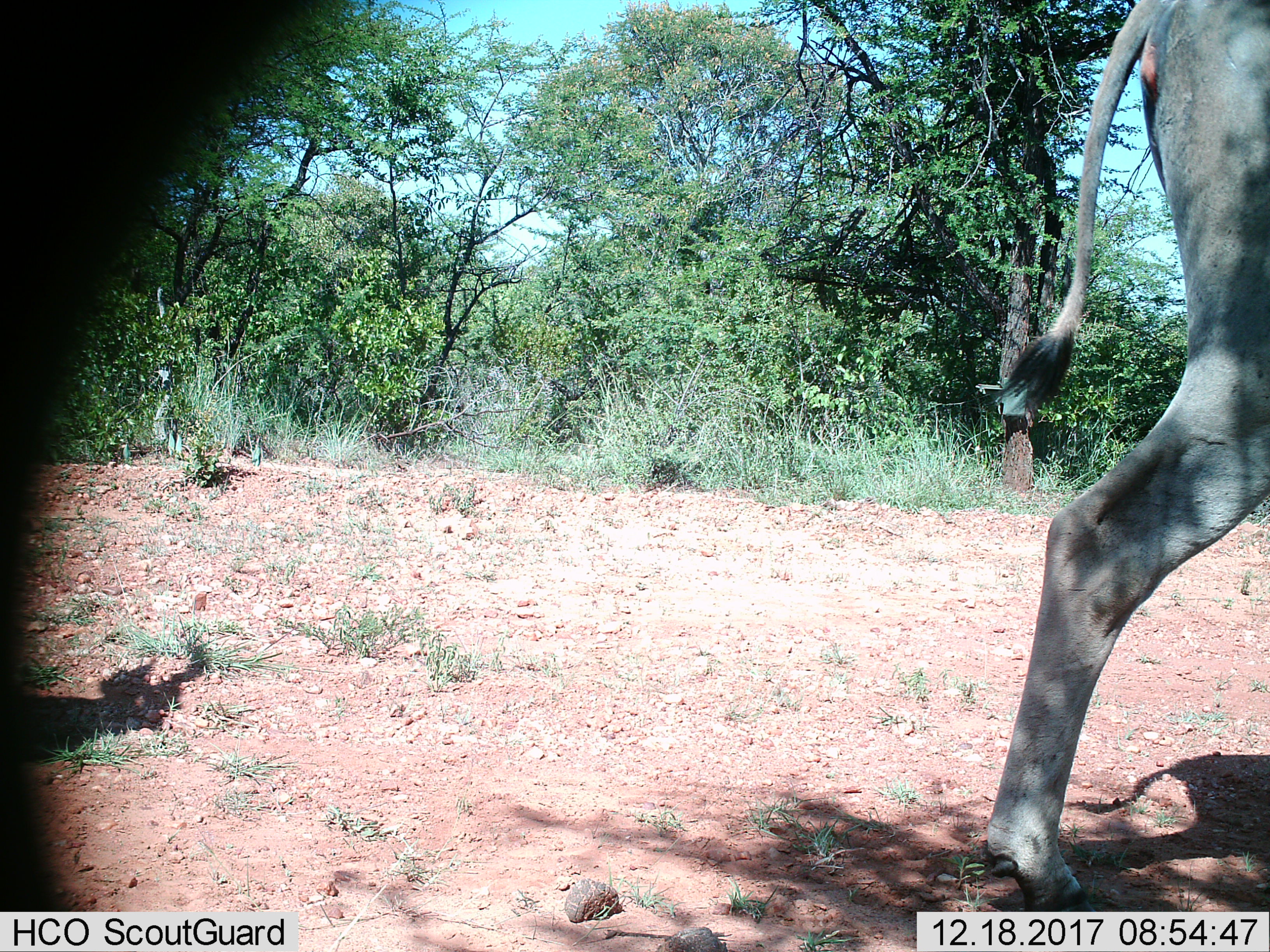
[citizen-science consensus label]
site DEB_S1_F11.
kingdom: Animalia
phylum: Chordata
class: Mammalia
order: Artiodactyla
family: Bovidae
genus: Tragelaphus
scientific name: Tragelaphus oryx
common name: eland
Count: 1.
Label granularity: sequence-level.